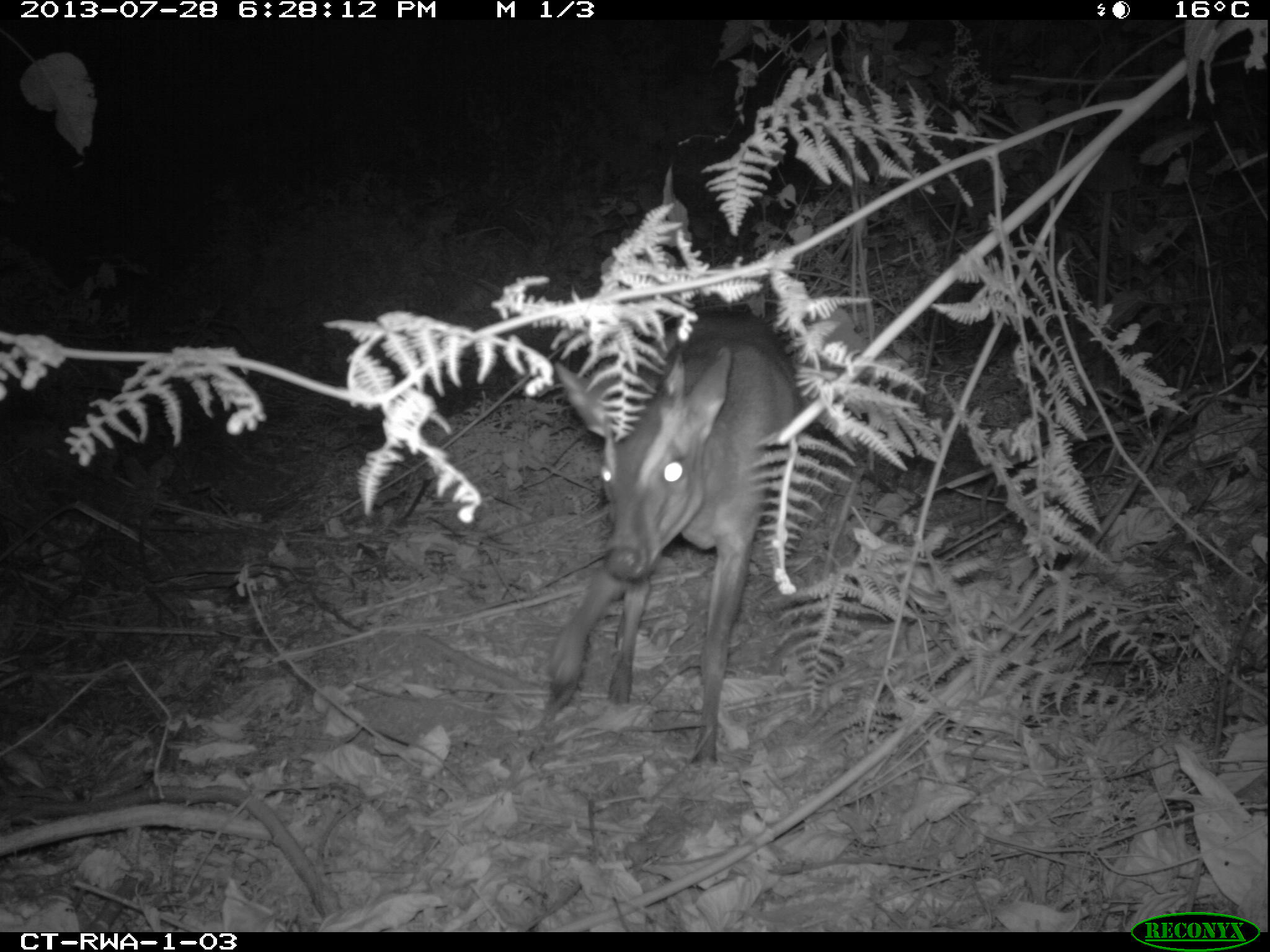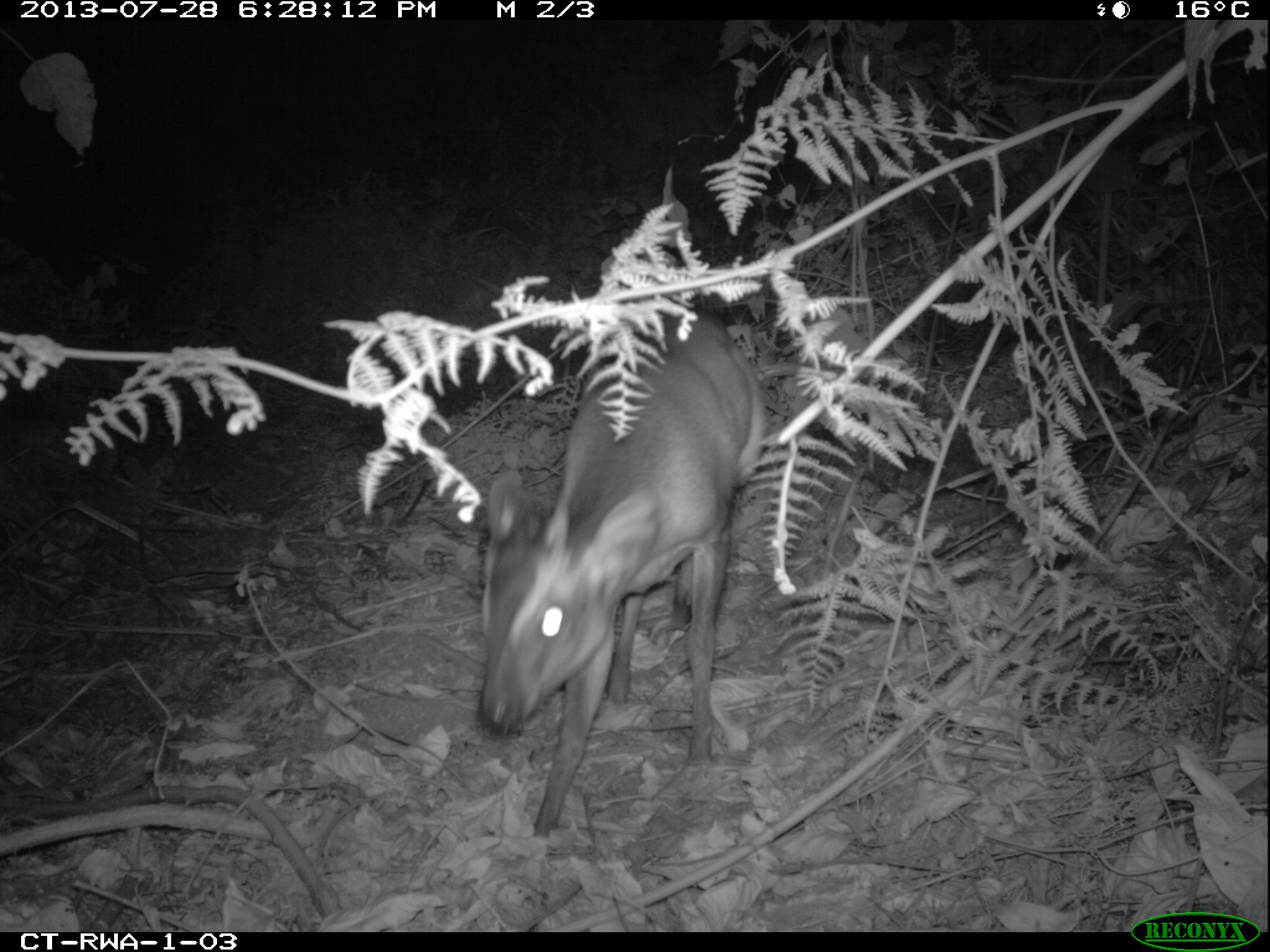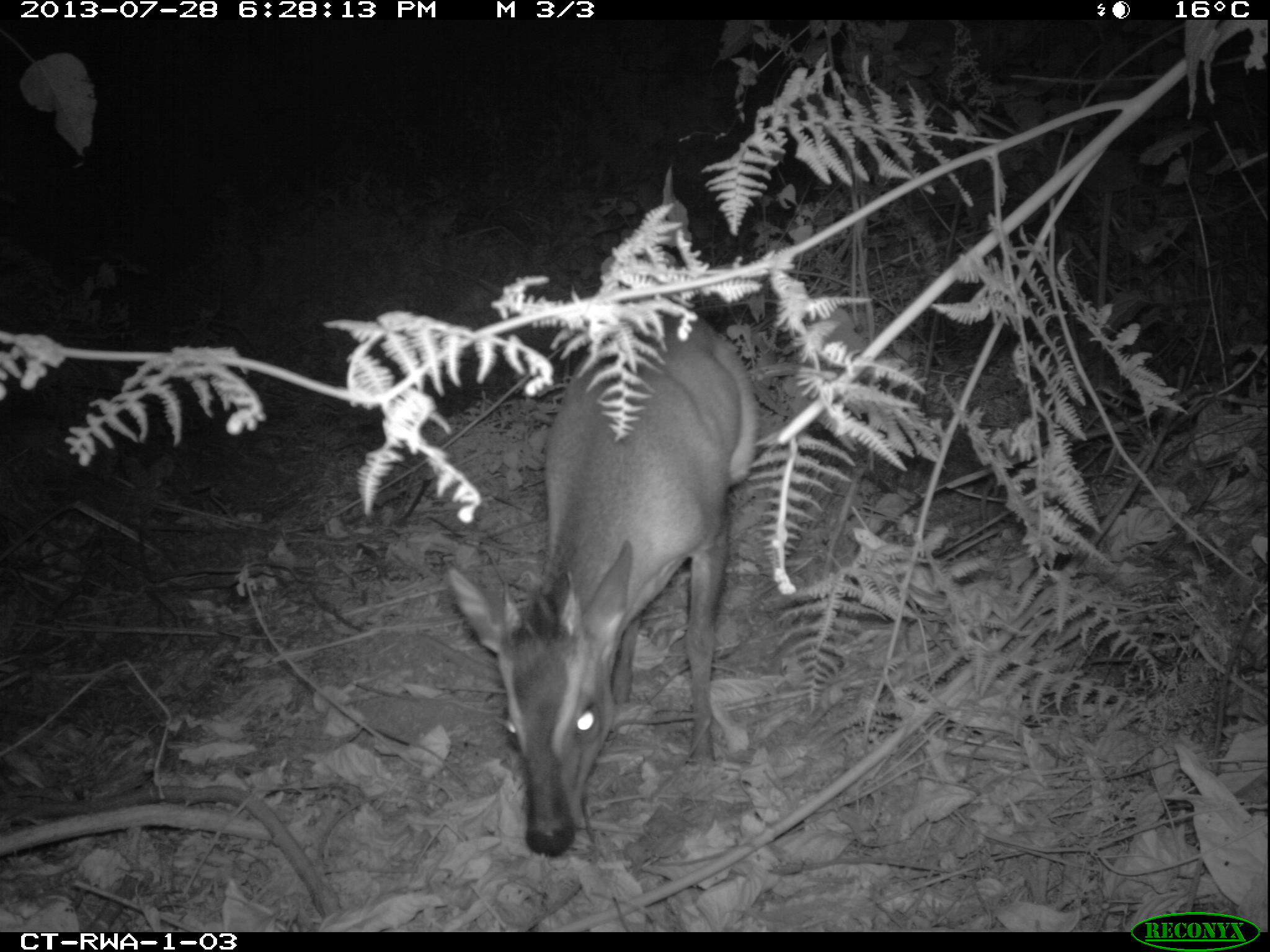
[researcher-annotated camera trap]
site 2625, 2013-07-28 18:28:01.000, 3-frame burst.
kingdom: Animalia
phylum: Chordata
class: Mammalia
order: Artiodactyla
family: Bovidae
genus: Cephalophus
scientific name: Cephalophus nigrifrons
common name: black-fronted duiker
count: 2